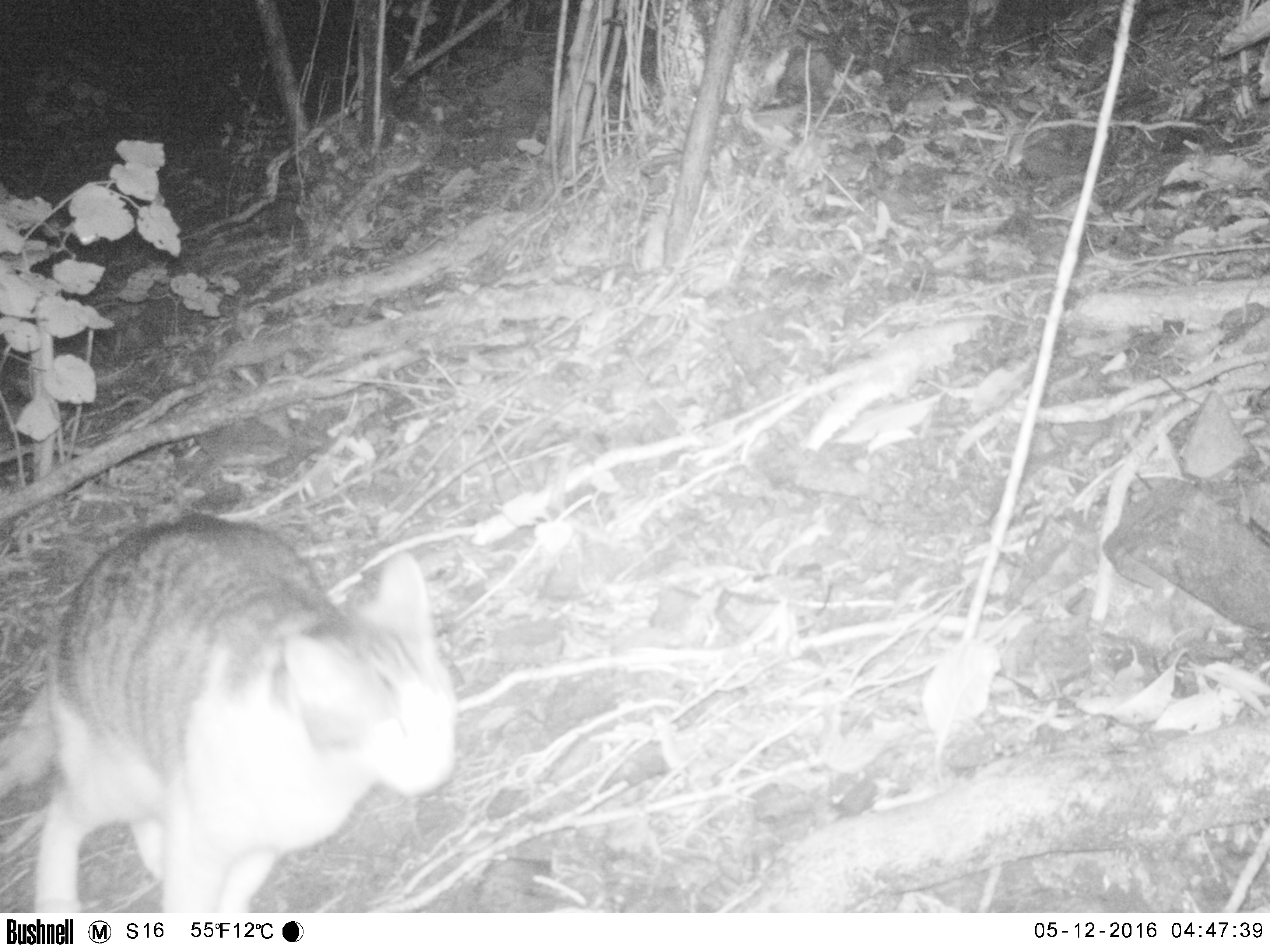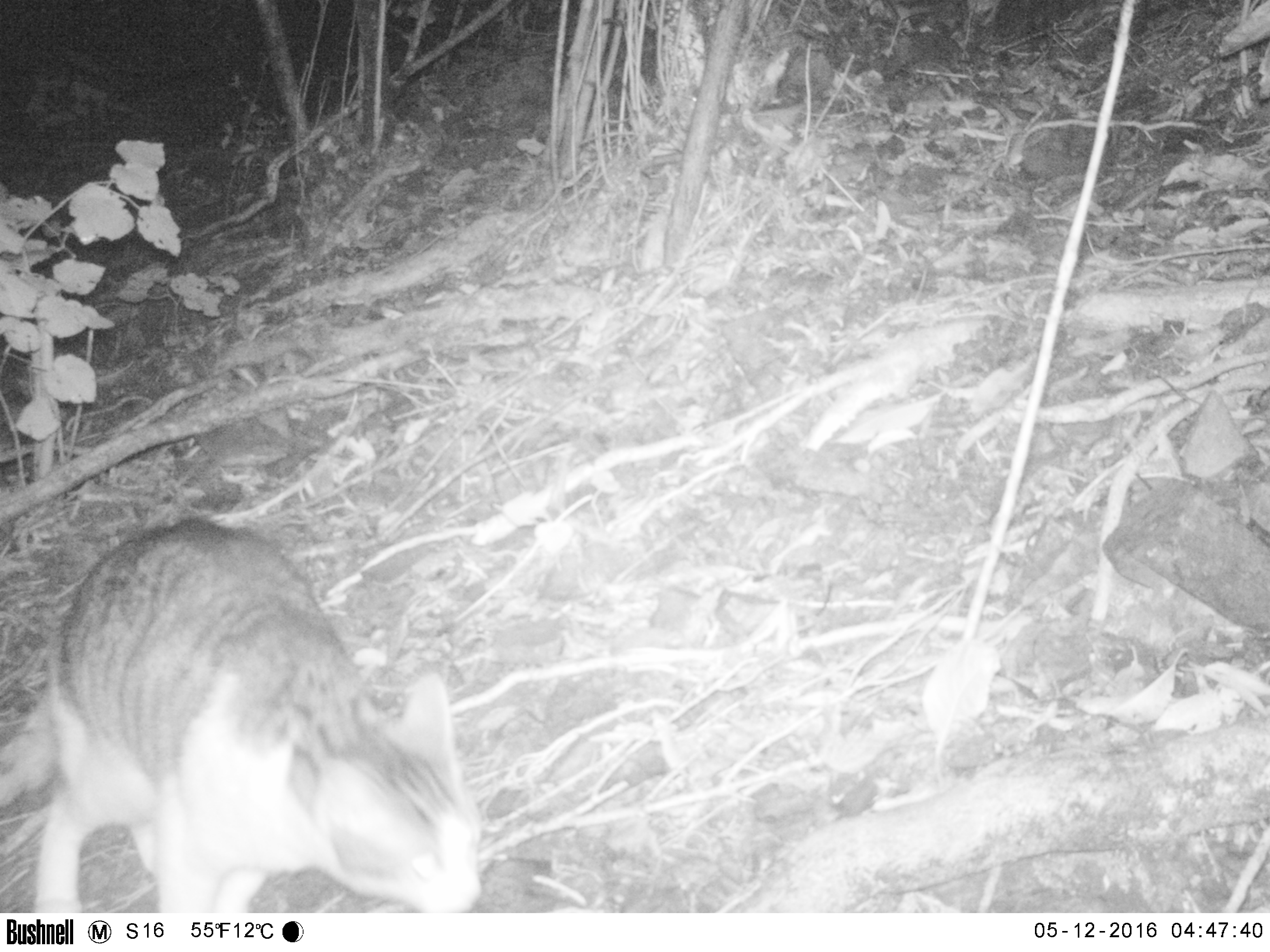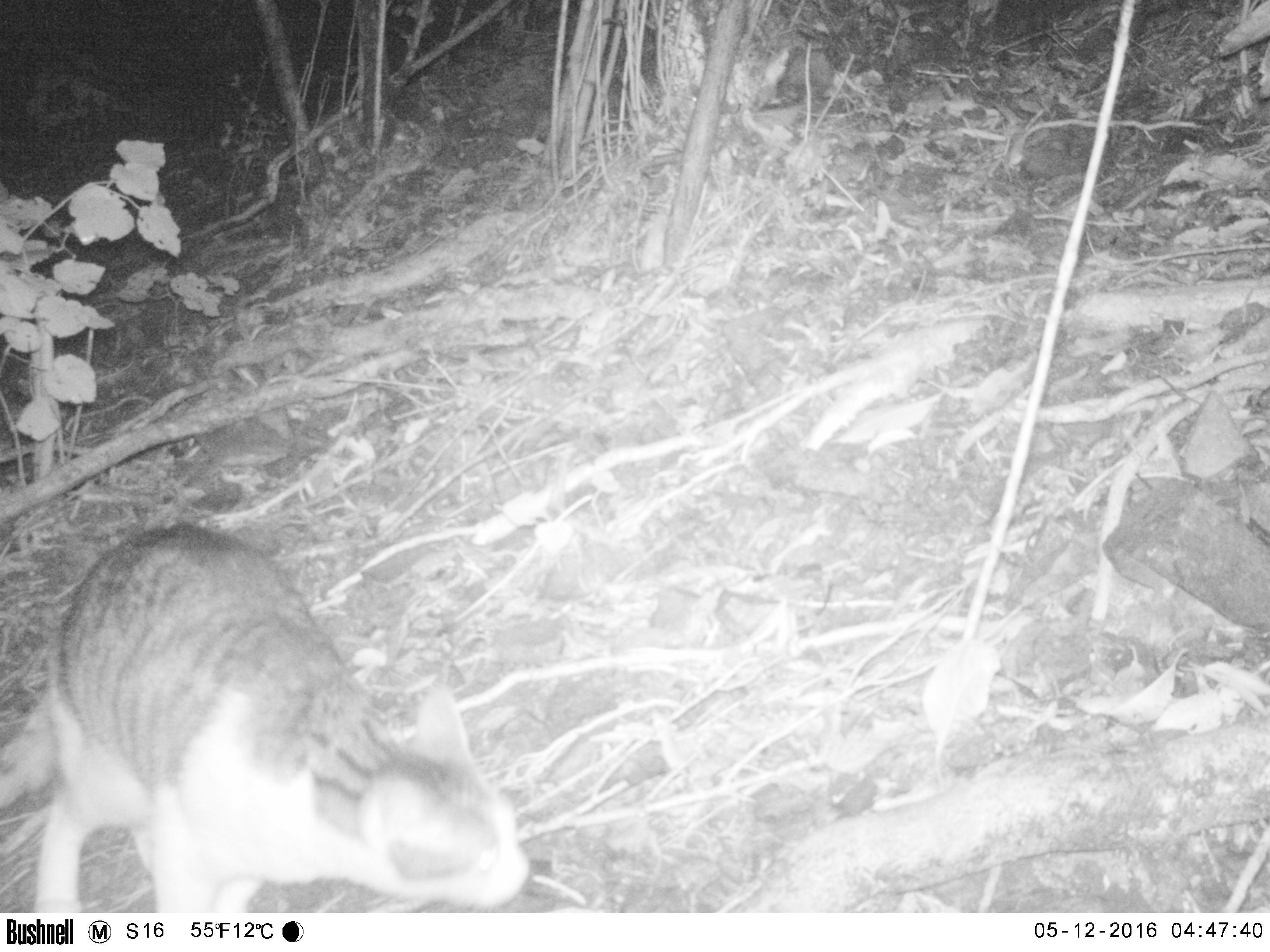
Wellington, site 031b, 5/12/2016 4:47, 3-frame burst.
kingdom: Animalia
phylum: Chordata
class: Mammalia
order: Carnivora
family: Felidae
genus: Felis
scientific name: Felis catus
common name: cat